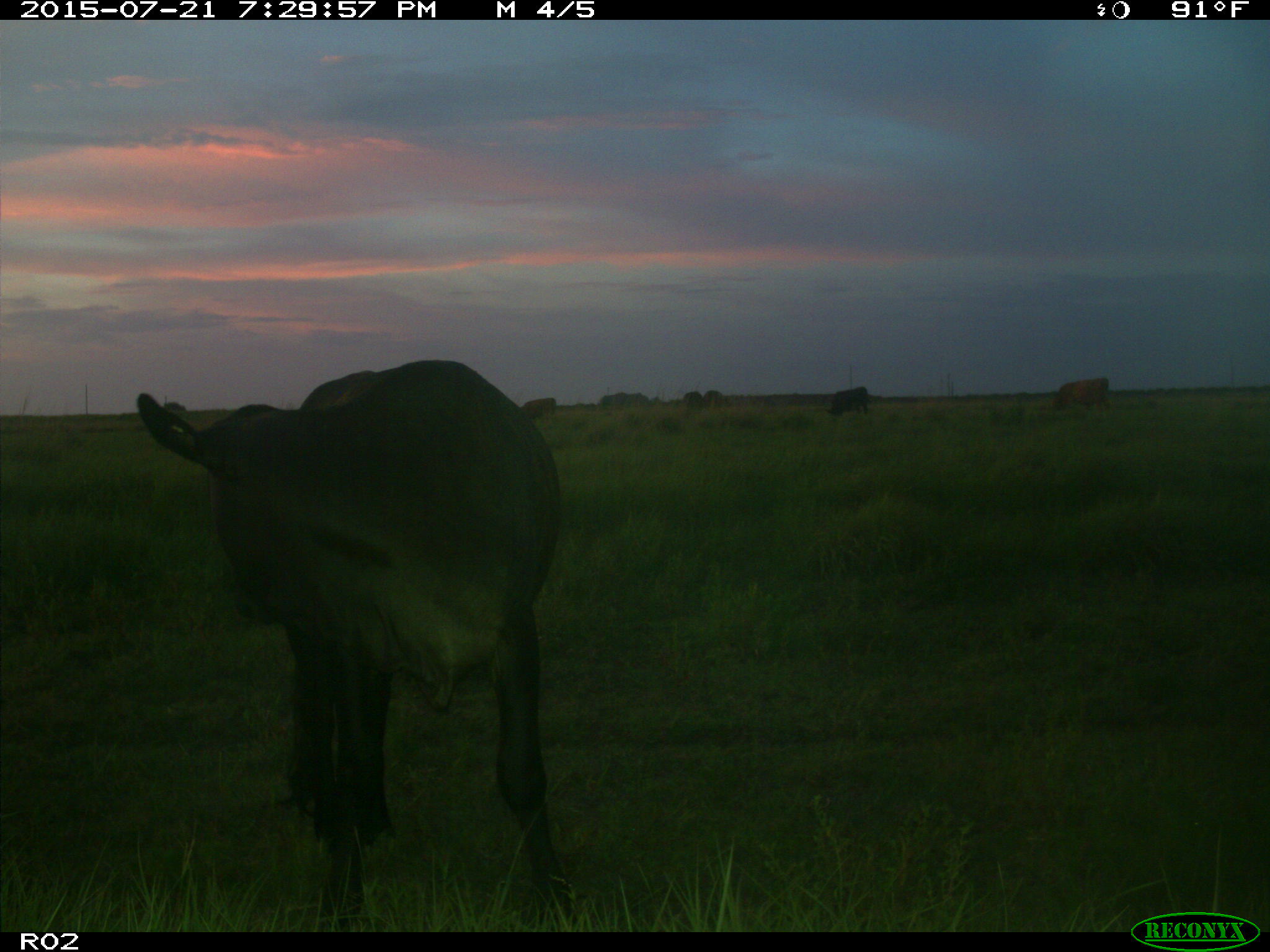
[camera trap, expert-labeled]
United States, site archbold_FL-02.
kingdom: Animalia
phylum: Chordata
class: Mammalia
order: Artiodactyla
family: Bovidae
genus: Bos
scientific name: Bos taurus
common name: domestic cow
Bos taurus (domestic cow).